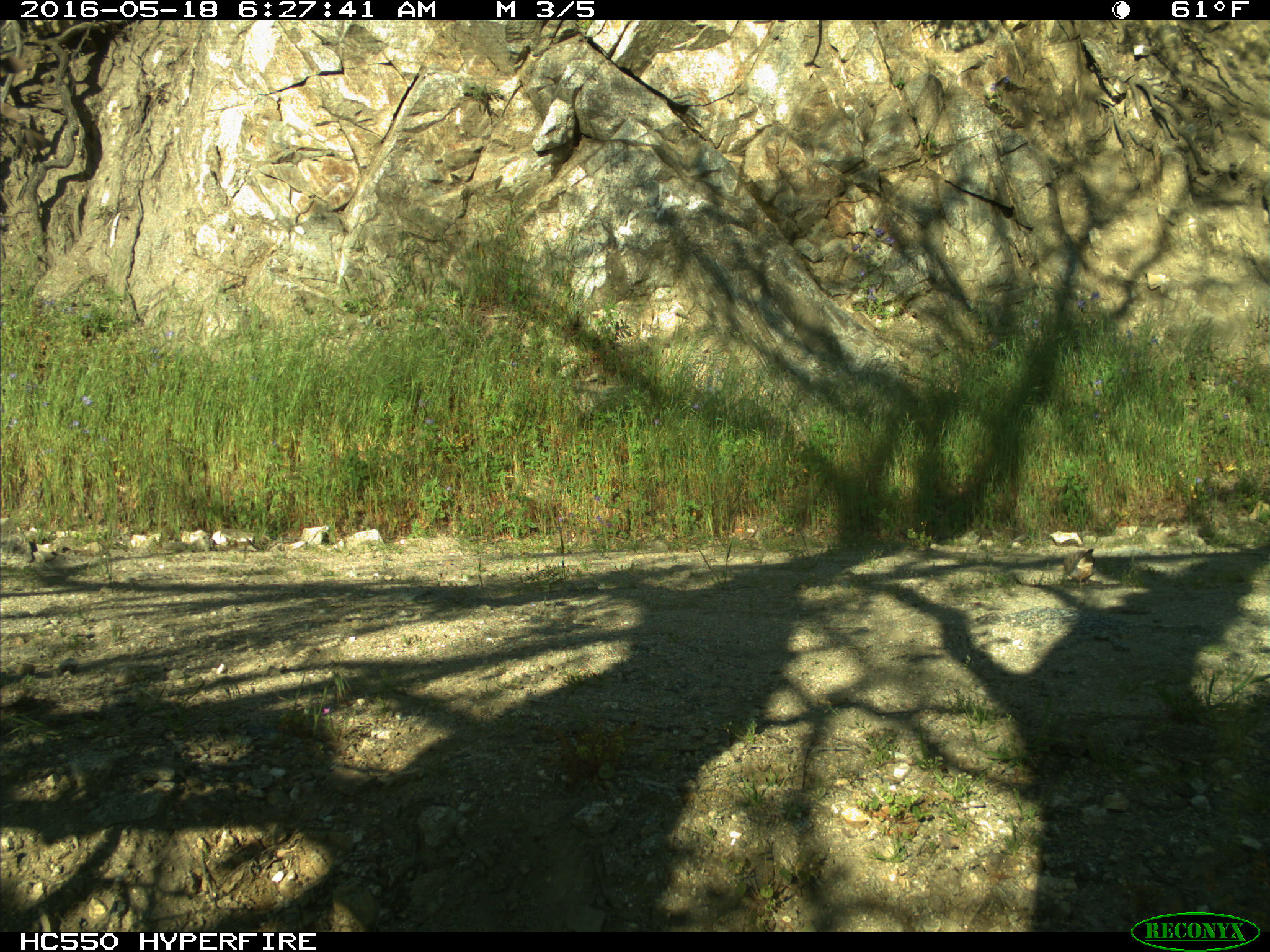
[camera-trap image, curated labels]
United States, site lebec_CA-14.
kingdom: Animalia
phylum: Chordata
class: Aves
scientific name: Aves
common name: birds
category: unidentified bird